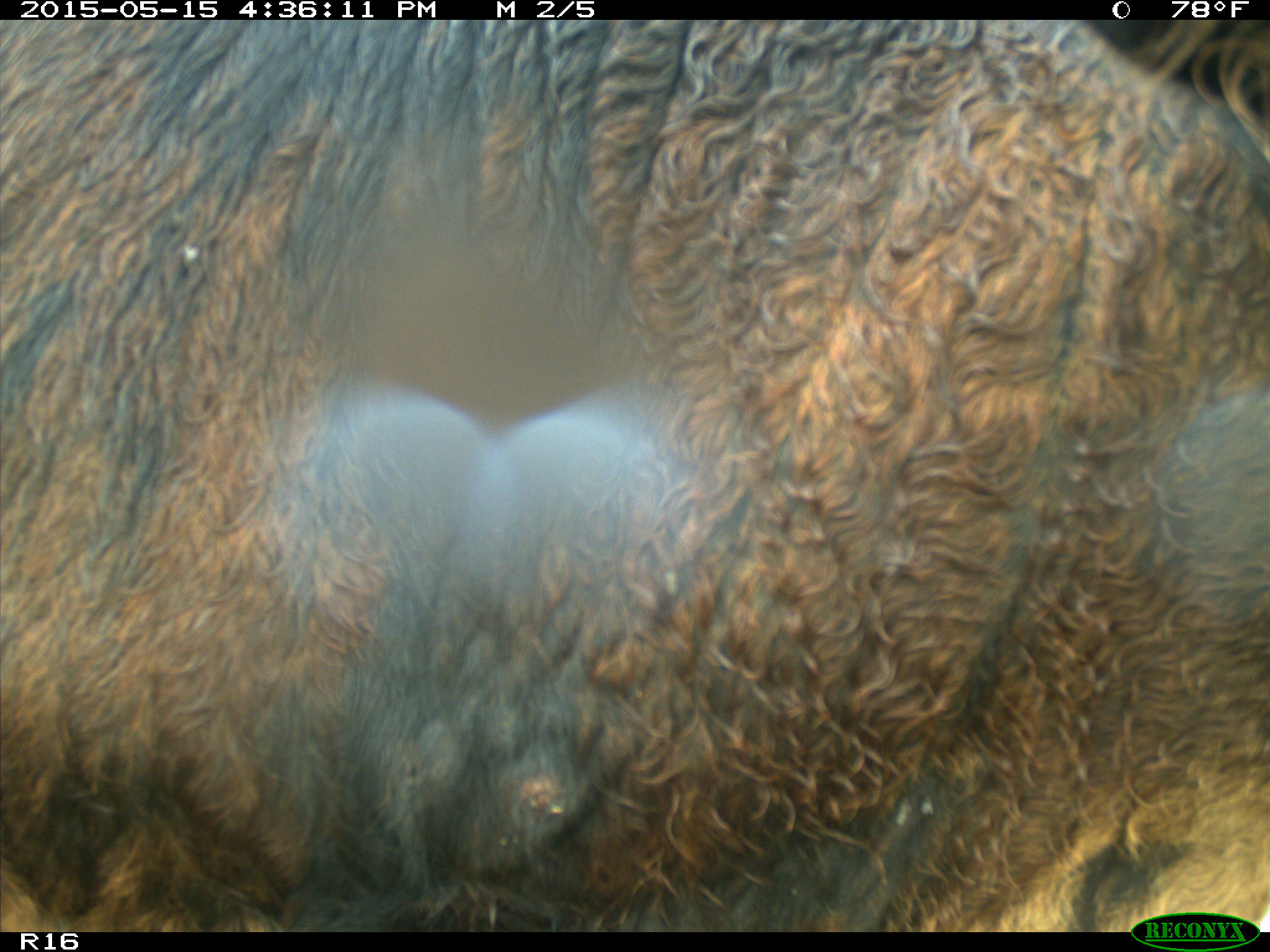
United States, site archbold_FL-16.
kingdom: Animalia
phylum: Chordata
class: Mammalia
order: Artiodactyla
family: Bovidae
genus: Bos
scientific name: Bos taurus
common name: domestic cow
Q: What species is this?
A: Bos taurus (domestic cow).